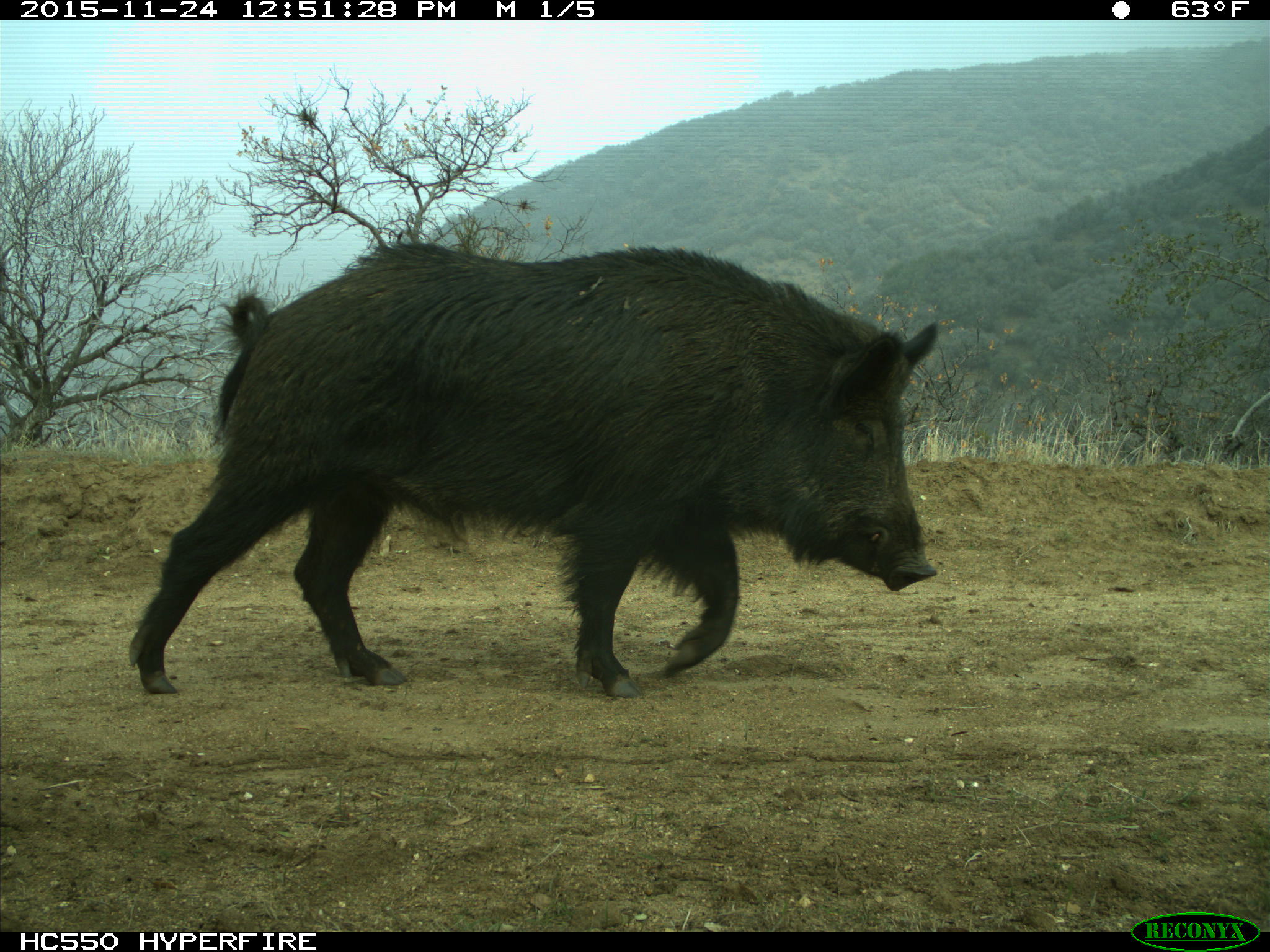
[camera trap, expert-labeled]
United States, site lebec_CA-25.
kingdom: Animalia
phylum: Chordata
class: Mammalia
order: Artiodactyla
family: Suidae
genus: Sus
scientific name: Sus scrofa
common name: wild boar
Sus scrofa (wild boar).